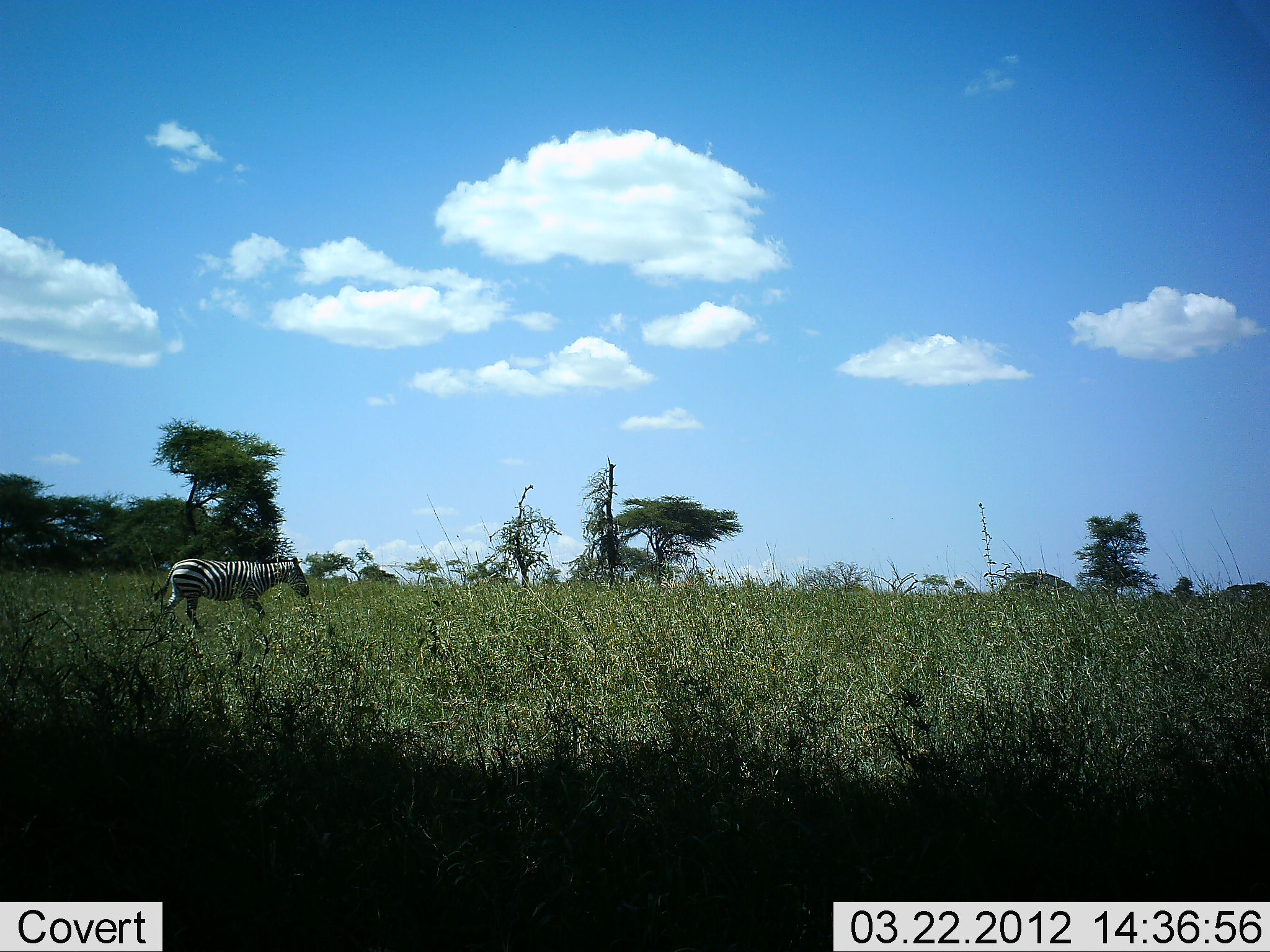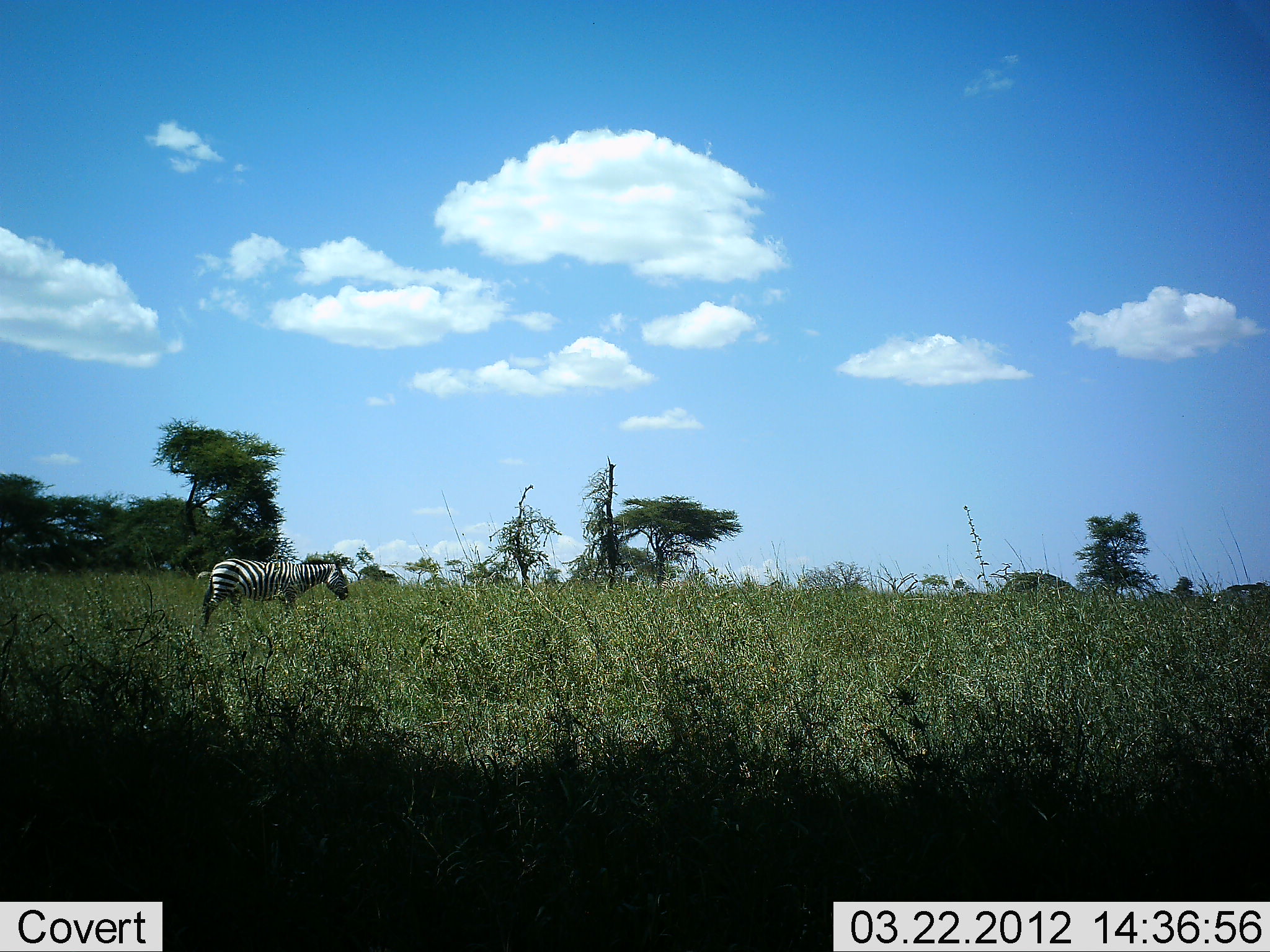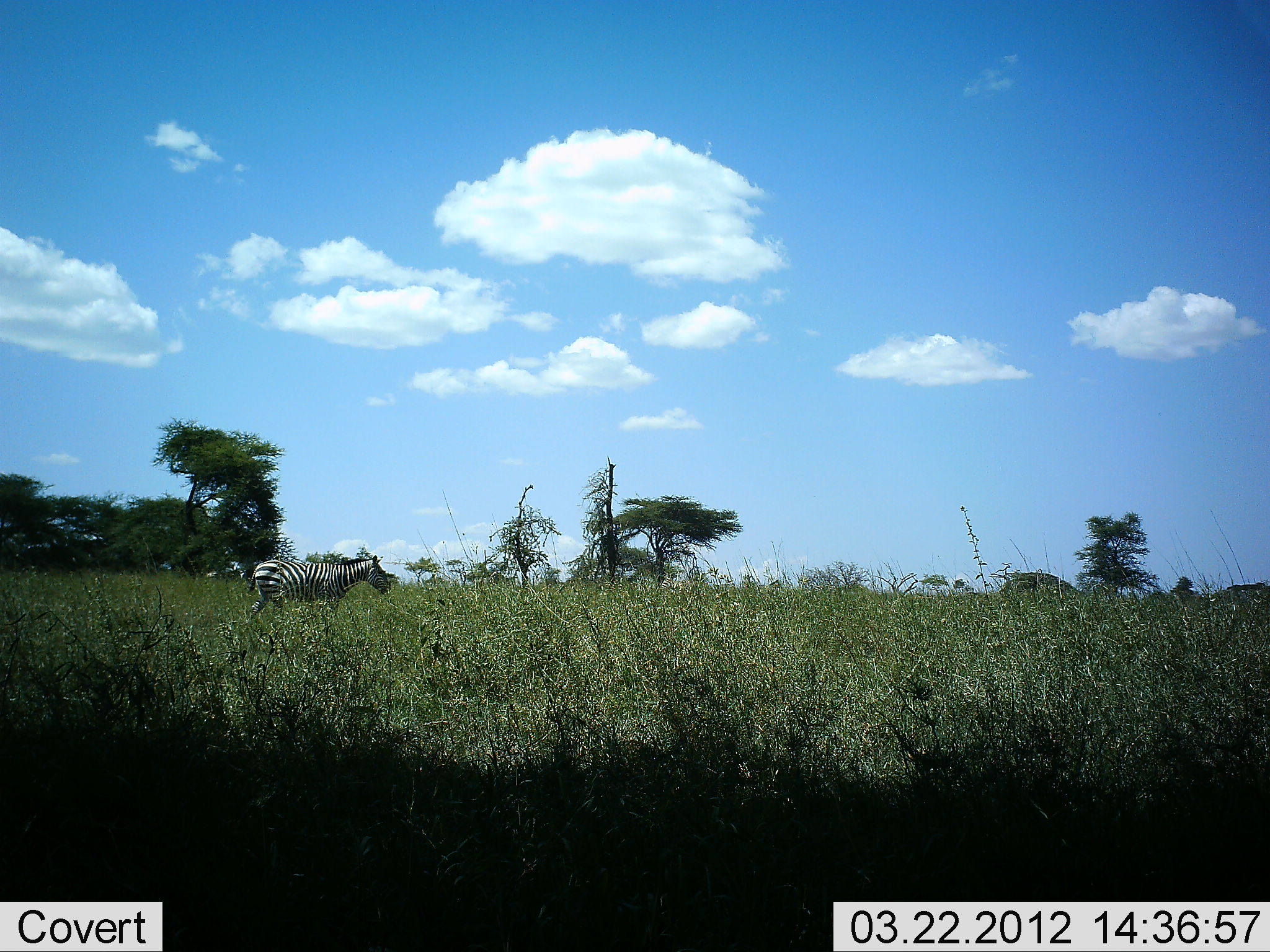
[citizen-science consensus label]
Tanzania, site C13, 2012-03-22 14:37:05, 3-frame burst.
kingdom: Animalia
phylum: Chordata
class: Mammalia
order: Perissodactyla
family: Equidae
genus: Equus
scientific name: Equus quagga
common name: plains zebra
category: zebra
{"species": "zebra (plains zebra) (Equus quagga)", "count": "1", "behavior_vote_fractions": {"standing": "10%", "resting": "0%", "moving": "90%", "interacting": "0%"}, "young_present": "0%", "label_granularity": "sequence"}